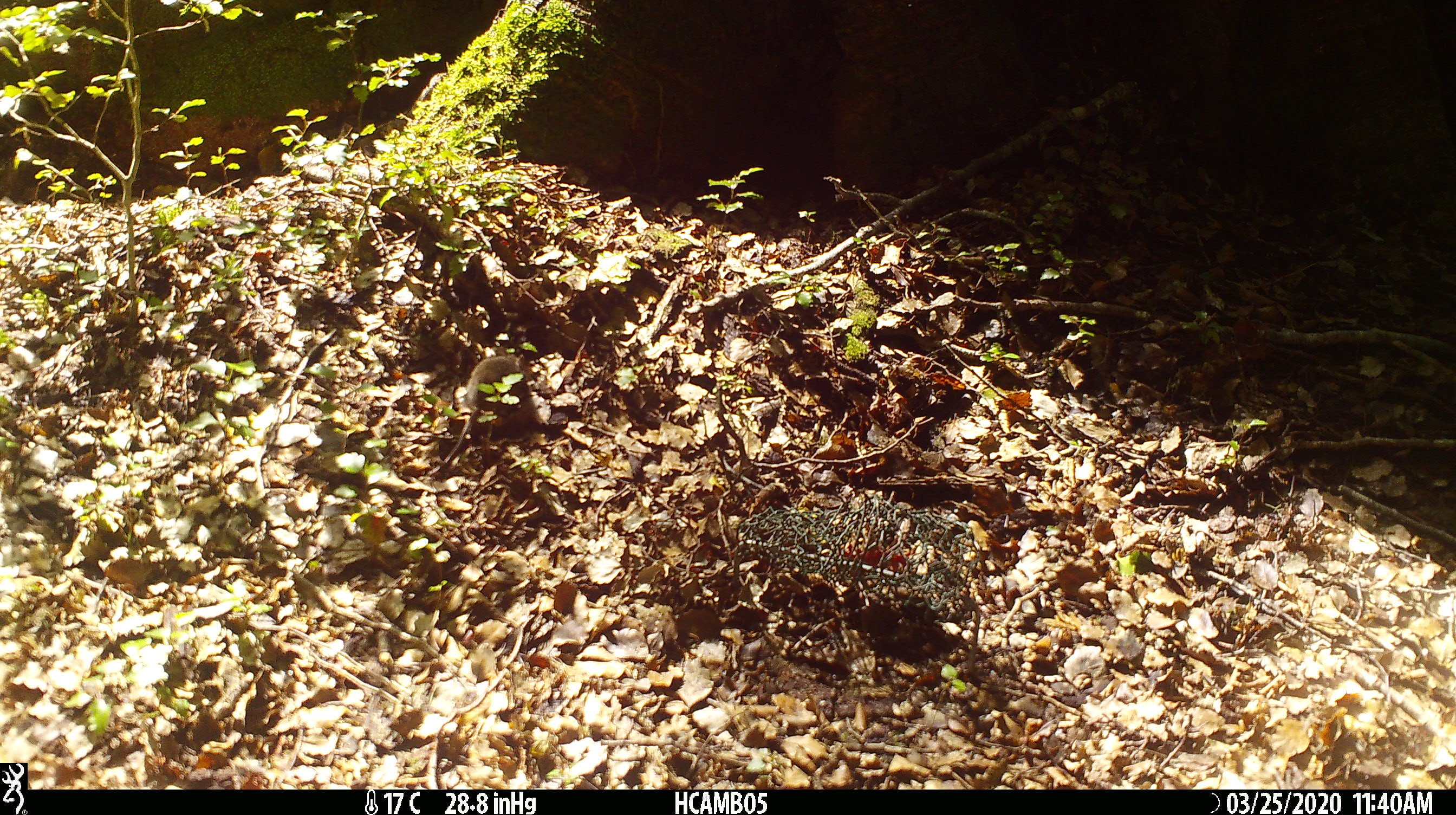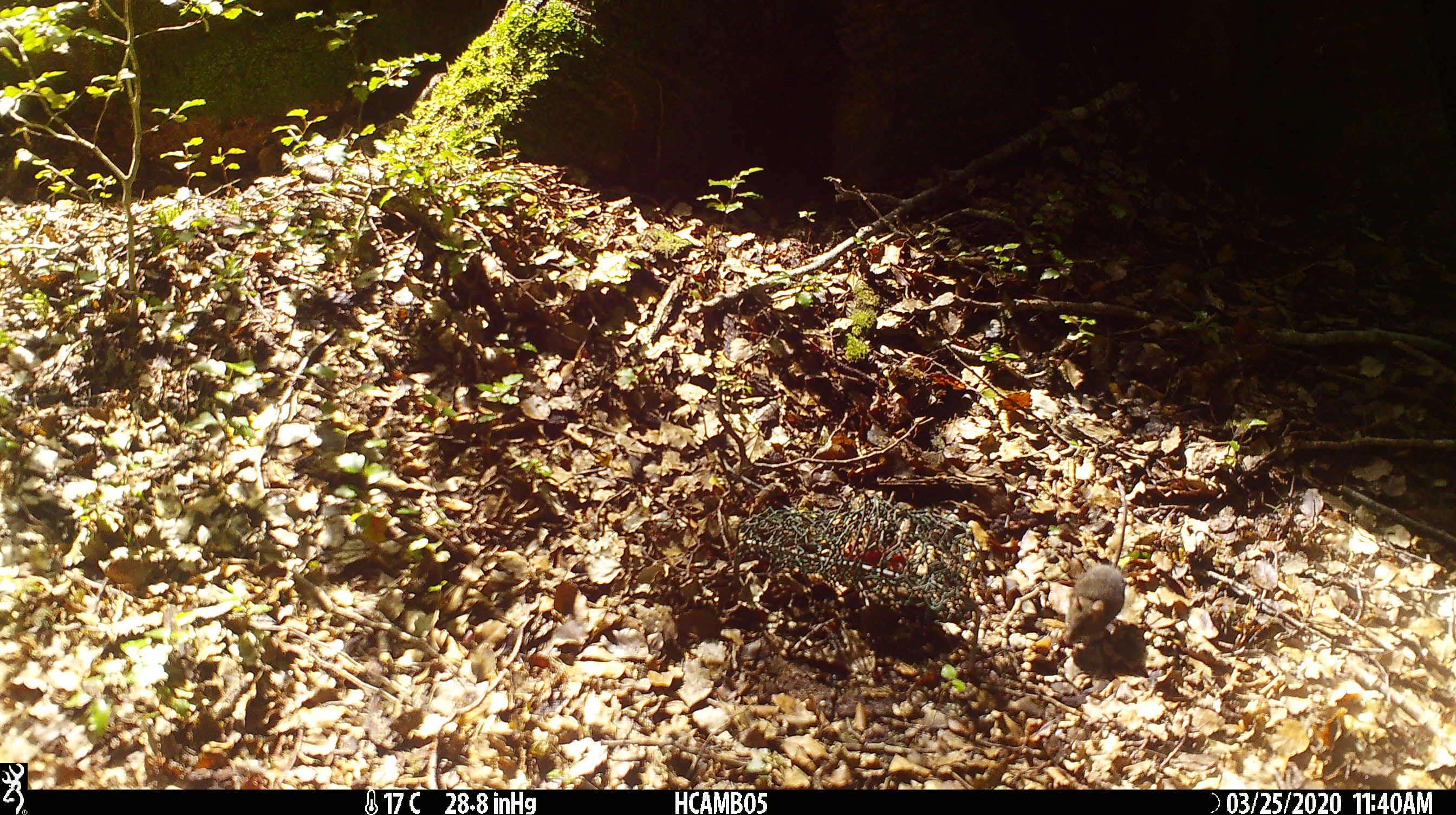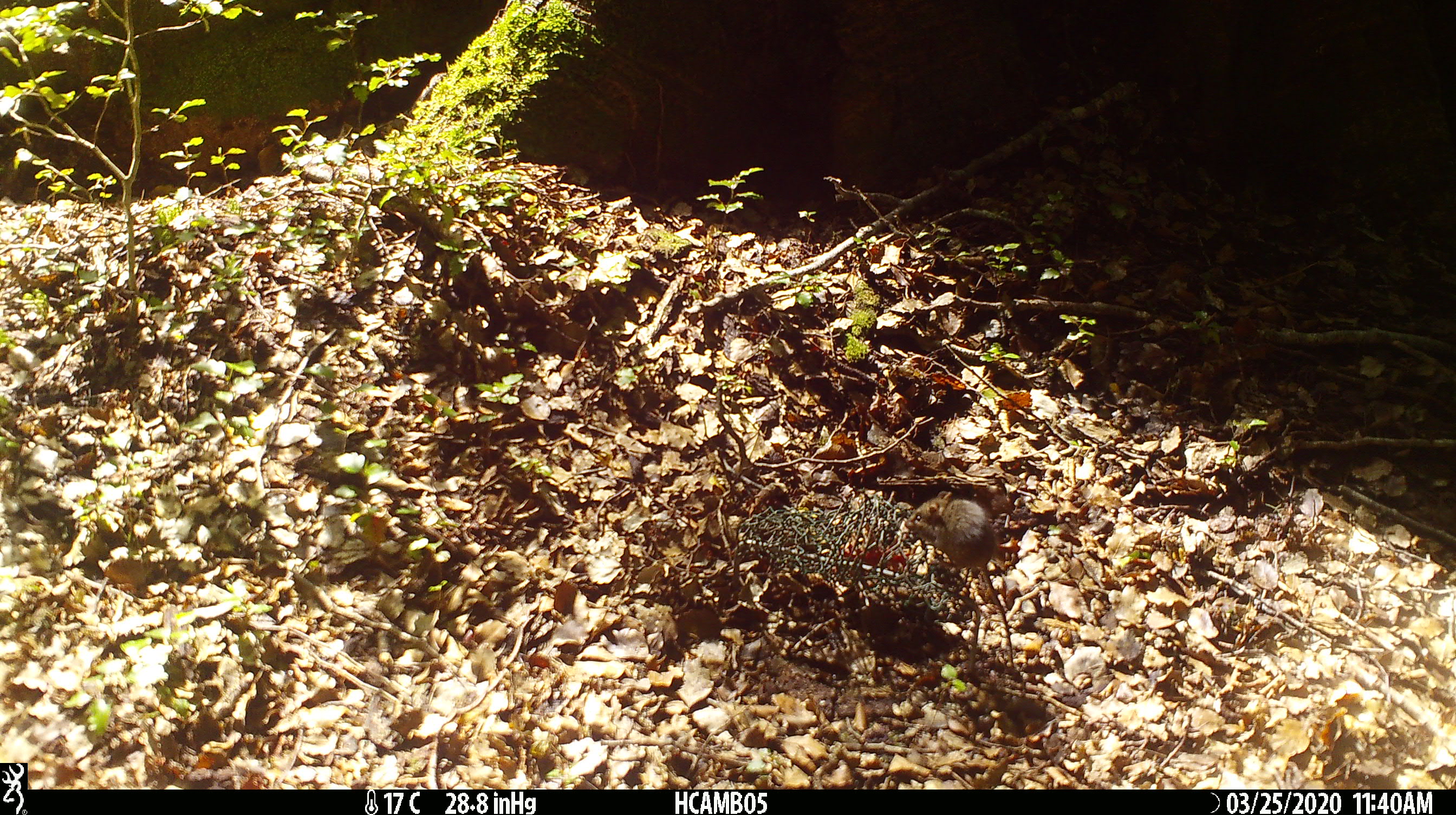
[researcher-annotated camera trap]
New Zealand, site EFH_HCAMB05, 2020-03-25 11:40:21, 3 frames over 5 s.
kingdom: Animalia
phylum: Chordata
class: Mammalia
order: Rodentia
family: Muridae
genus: Mus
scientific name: Mus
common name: mouse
Mouse (Mus).